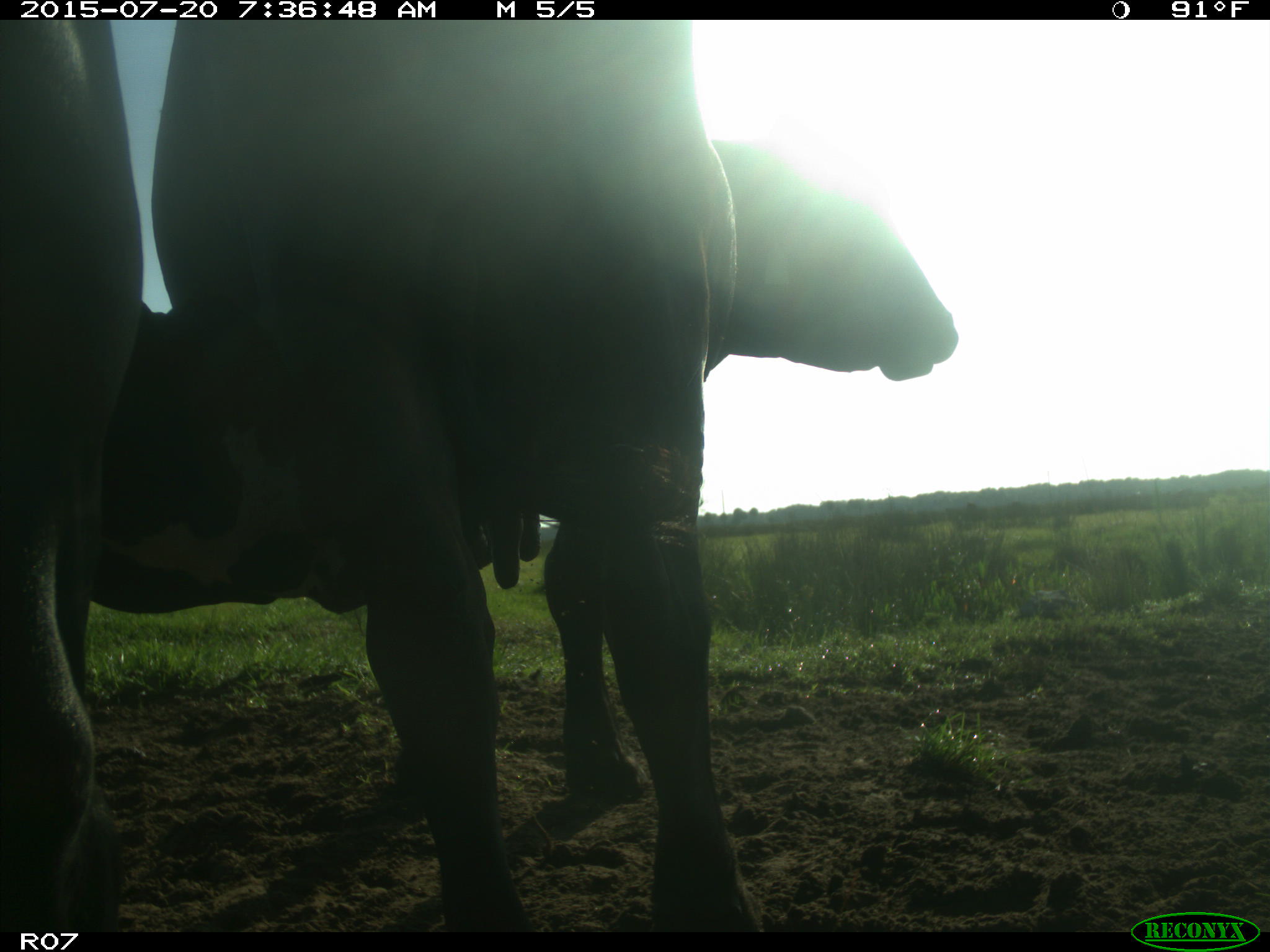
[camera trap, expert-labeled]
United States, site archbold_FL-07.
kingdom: Animalia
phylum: Chordata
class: Mammalia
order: Artiodactyla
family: Bovidae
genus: Bos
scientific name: Bos taurus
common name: domestic cow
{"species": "Bos taurus (domestic cow)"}